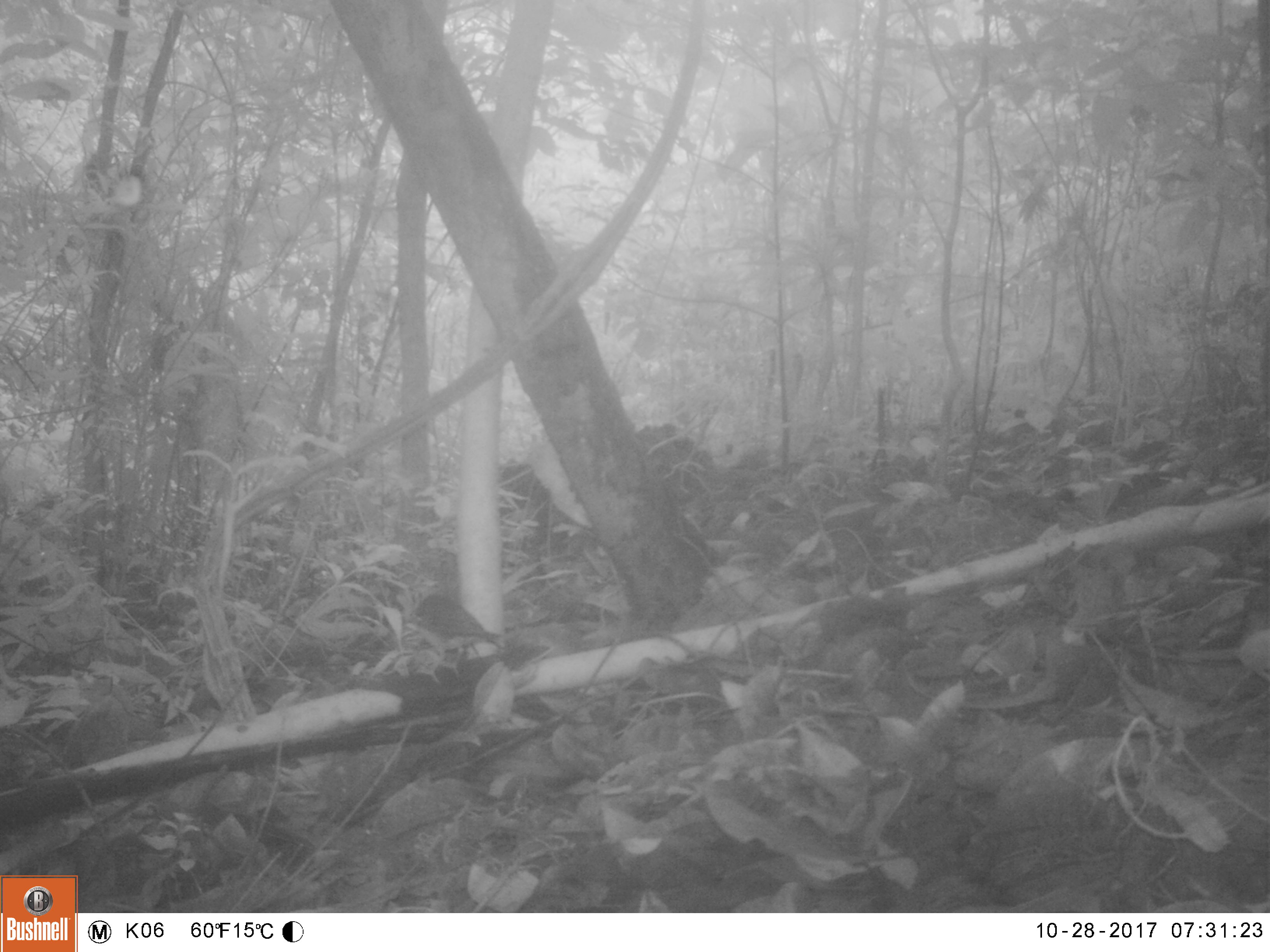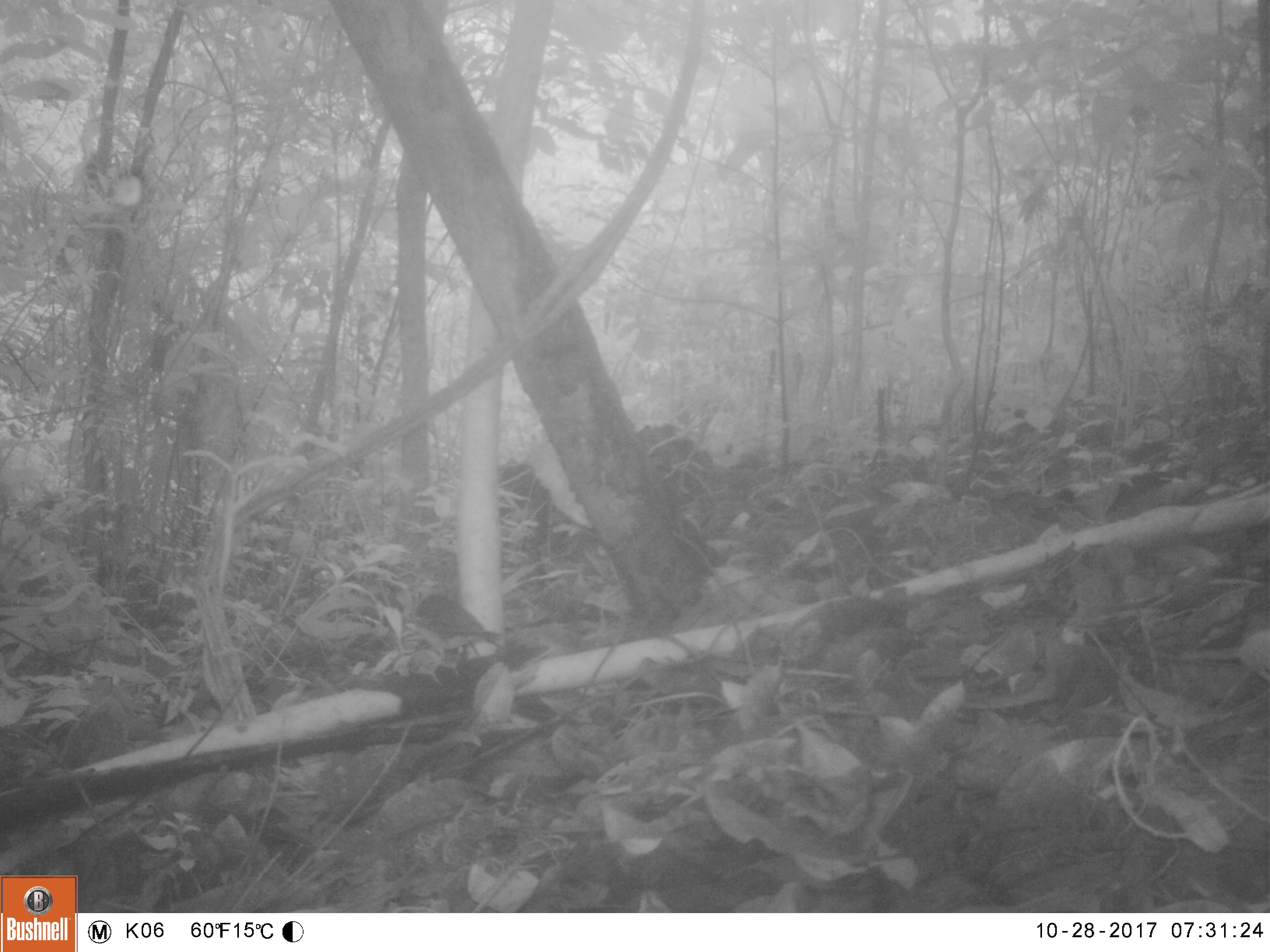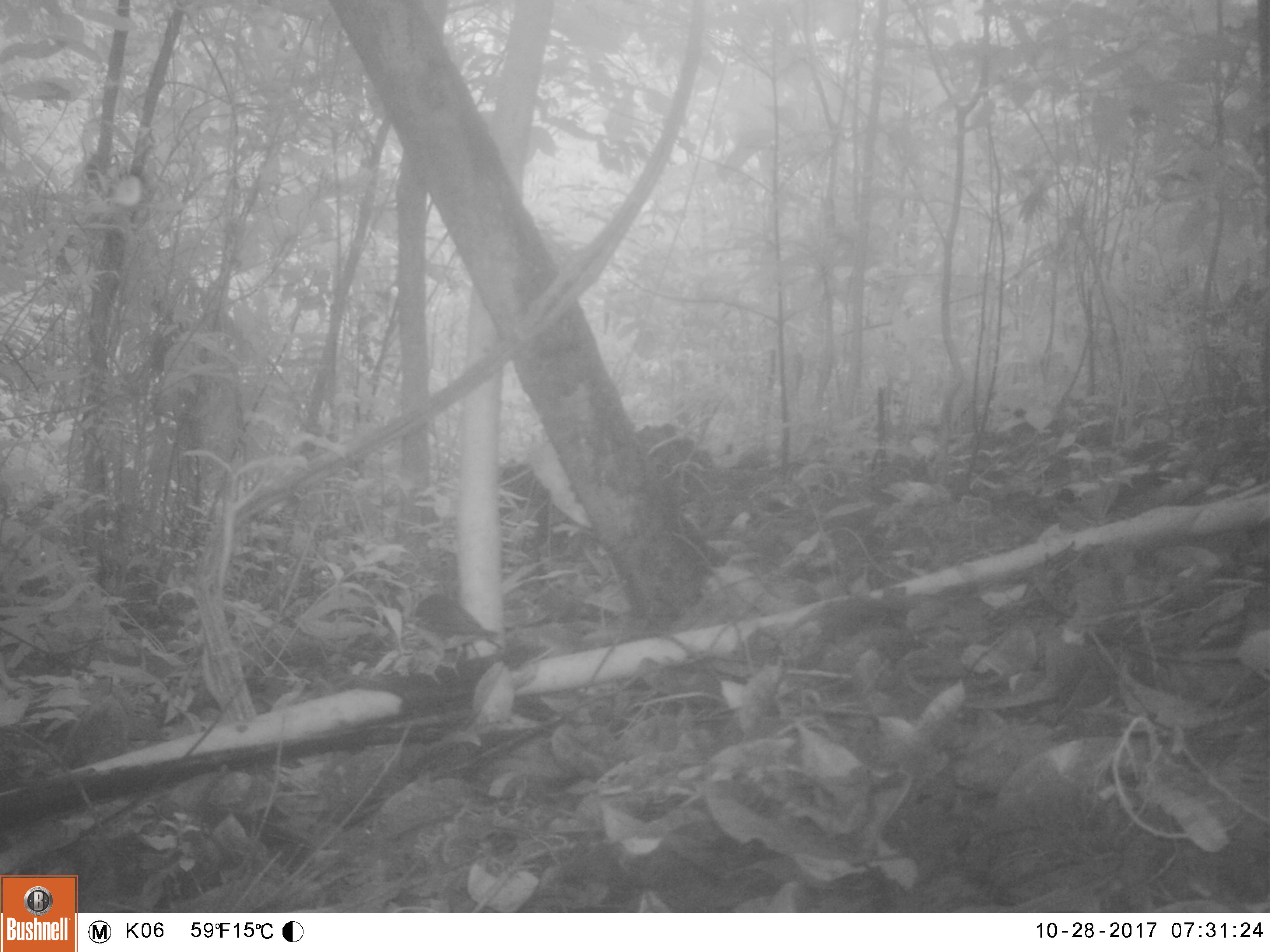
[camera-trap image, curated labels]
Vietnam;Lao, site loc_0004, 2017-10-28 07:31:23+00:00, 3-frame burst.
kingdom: Animalia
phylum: Chordata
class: Aves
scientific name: Aves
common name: bird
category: unidentified bird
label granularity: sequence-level